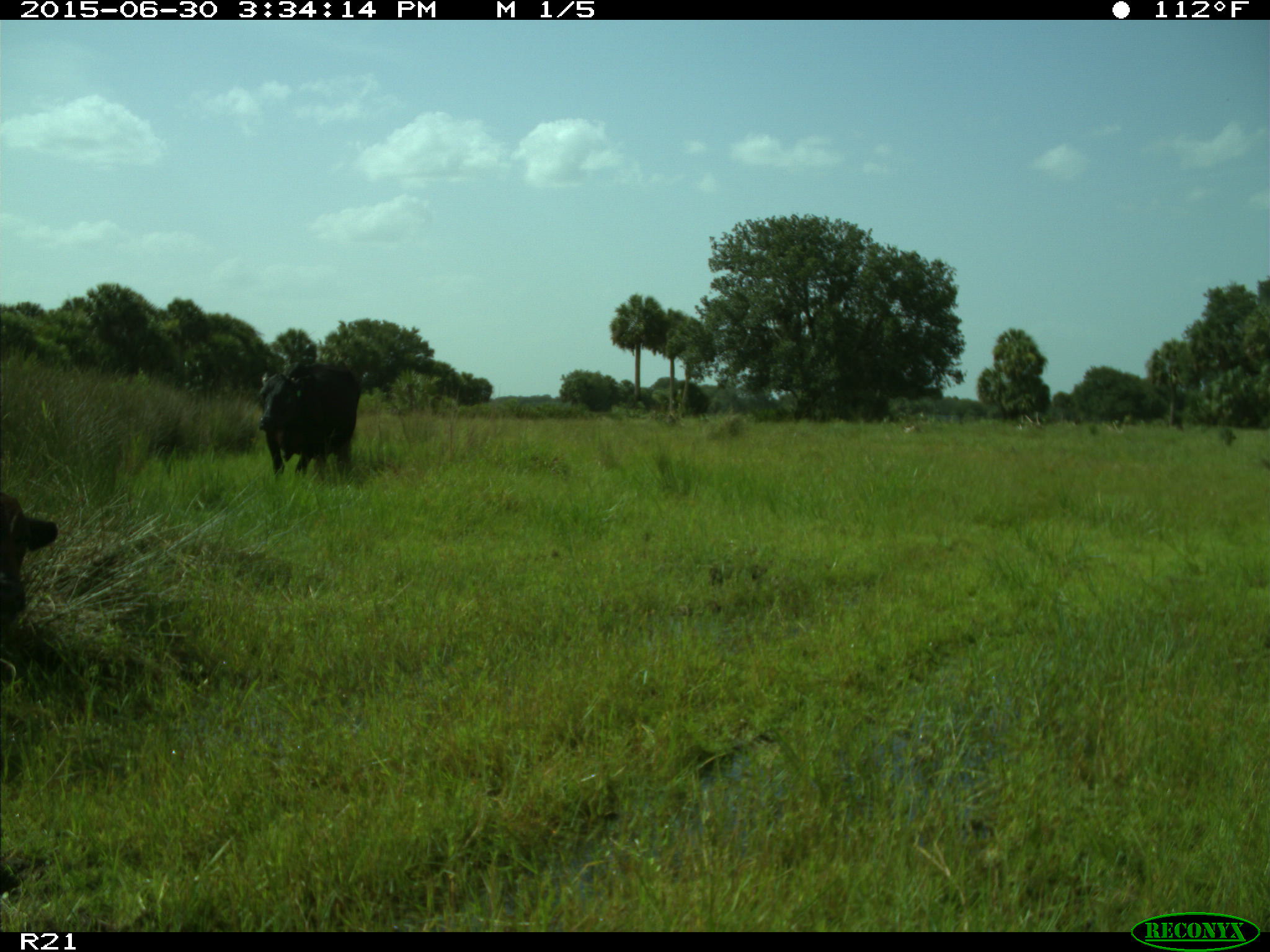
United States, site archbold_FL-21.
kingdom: Animalia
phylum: Chordata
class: Mammalia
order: Artiodactyla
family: Bovidae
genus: Bos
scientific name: Bos taurus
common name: domestic cow